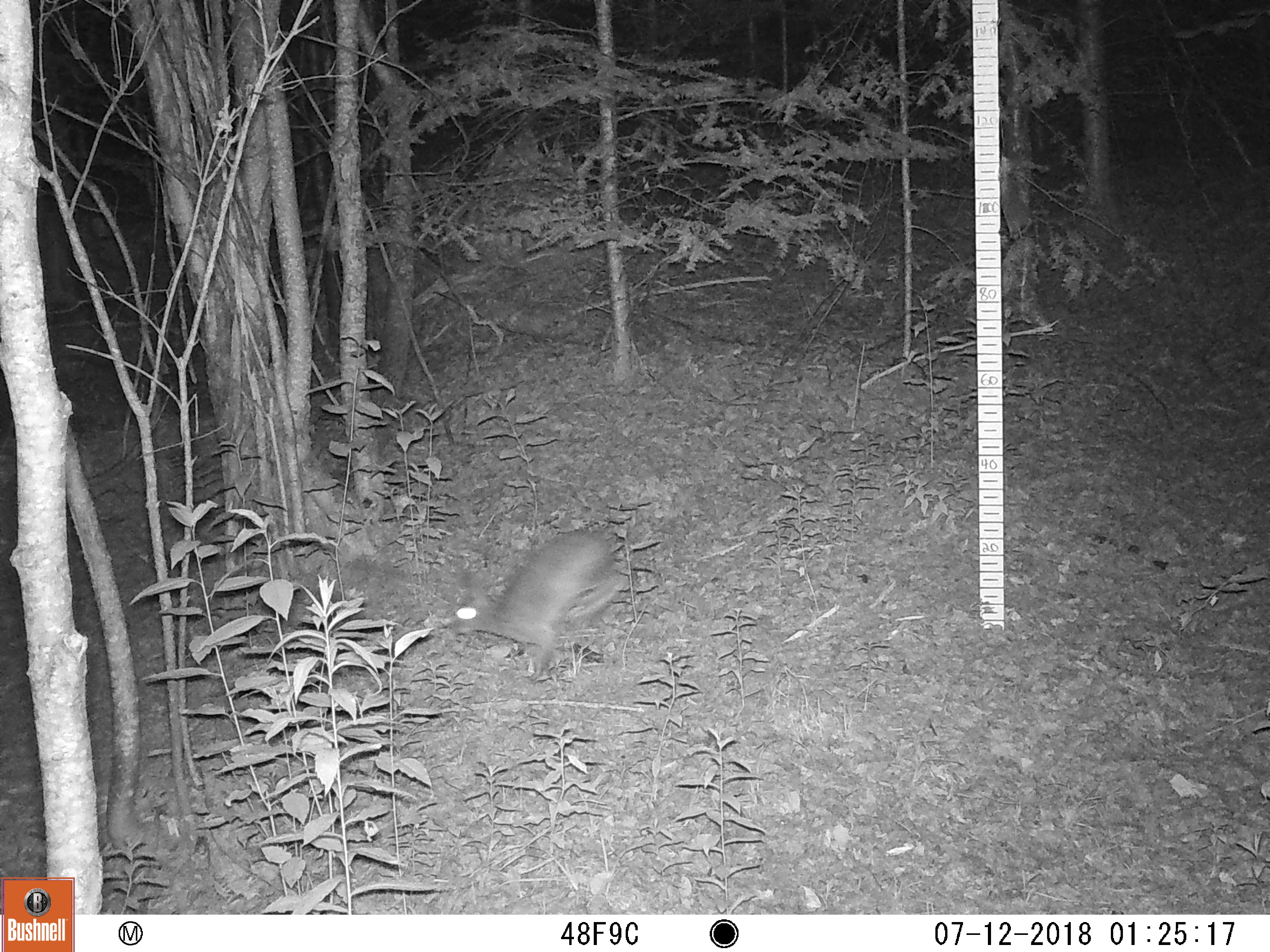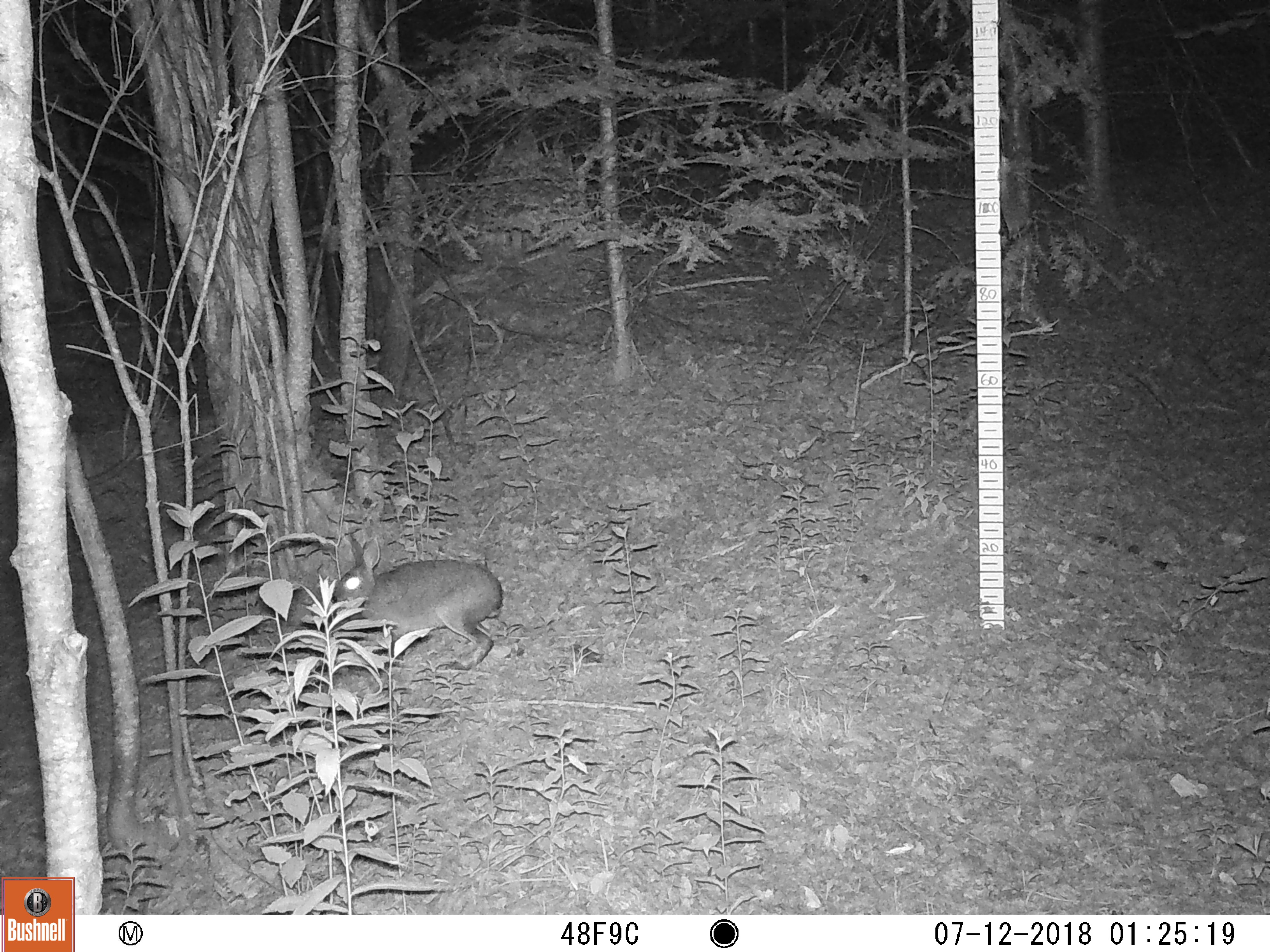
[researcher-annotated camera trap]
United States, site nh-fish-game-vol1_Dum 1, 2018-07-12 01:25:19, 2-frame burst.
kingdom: Animalia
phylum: Chordata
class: Mammalia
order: Lagomorpha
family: Leporidae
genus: Lepus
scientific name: Lepus americanus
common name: snowshoe hare